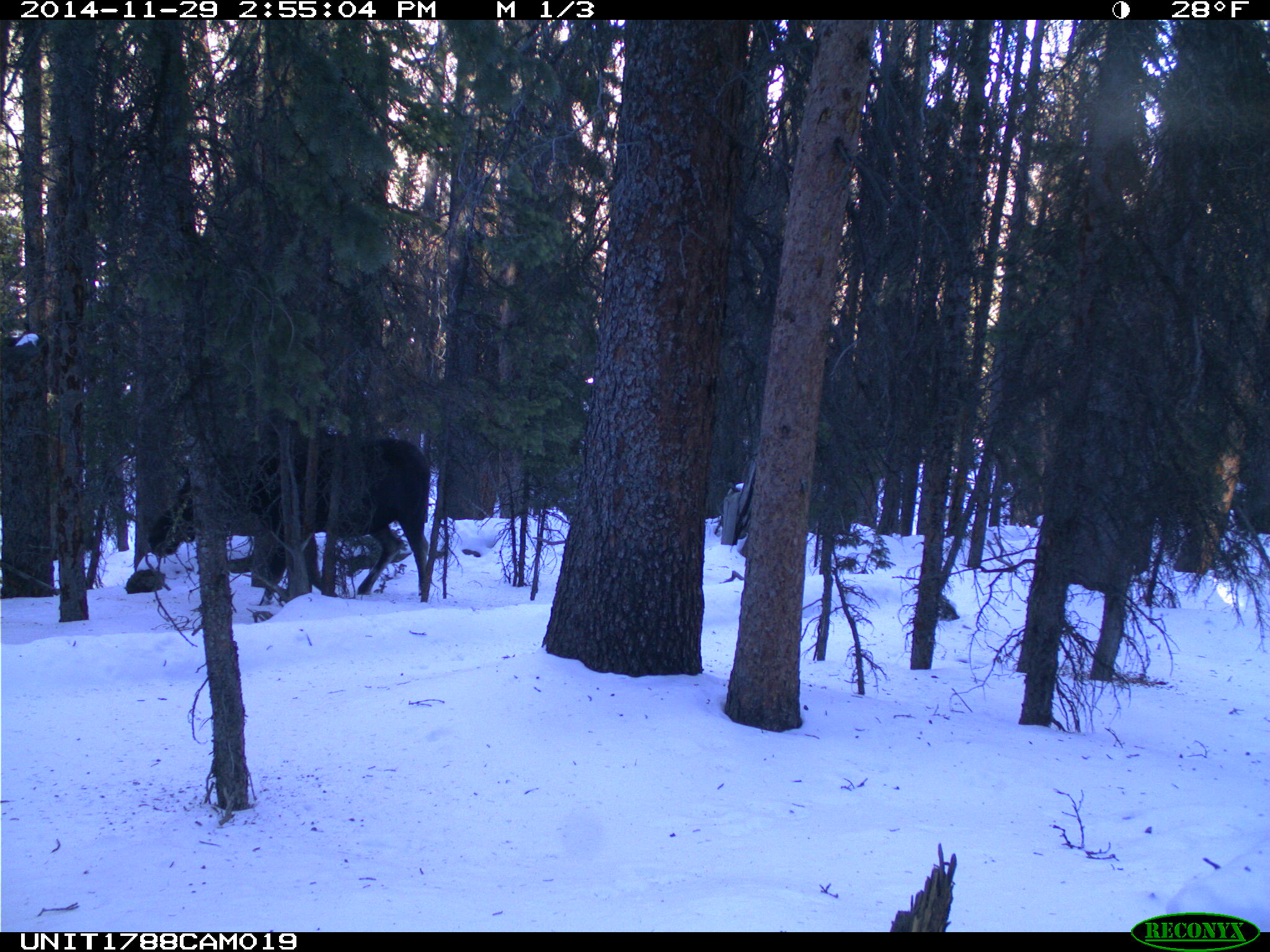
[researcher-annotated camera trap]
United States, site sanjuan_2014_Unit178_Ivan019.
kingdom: Animalia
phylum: Chordata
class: Mammalia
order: Artiodactyla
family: Cervidae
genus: Alces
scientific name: Alces alces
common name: moose